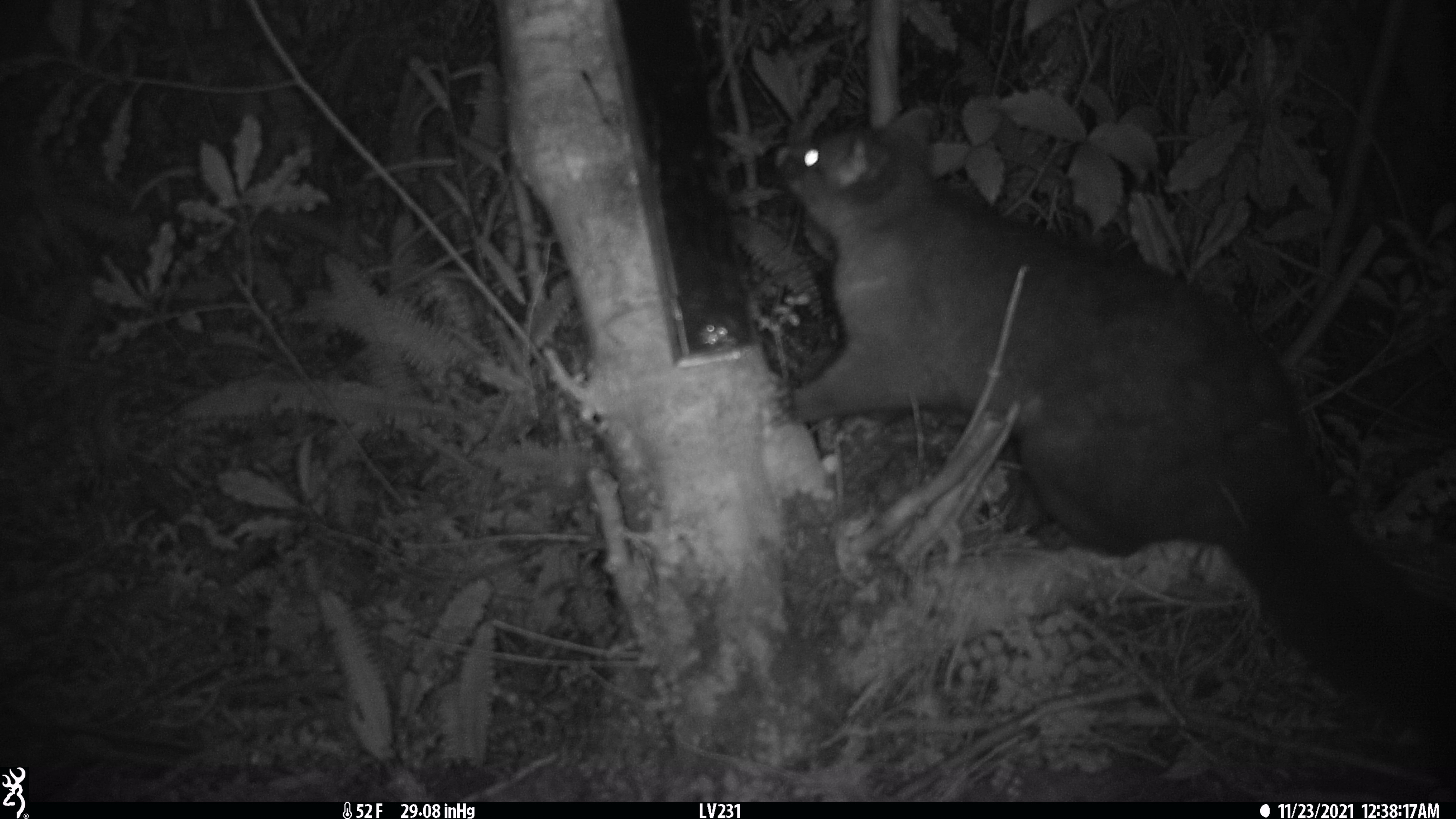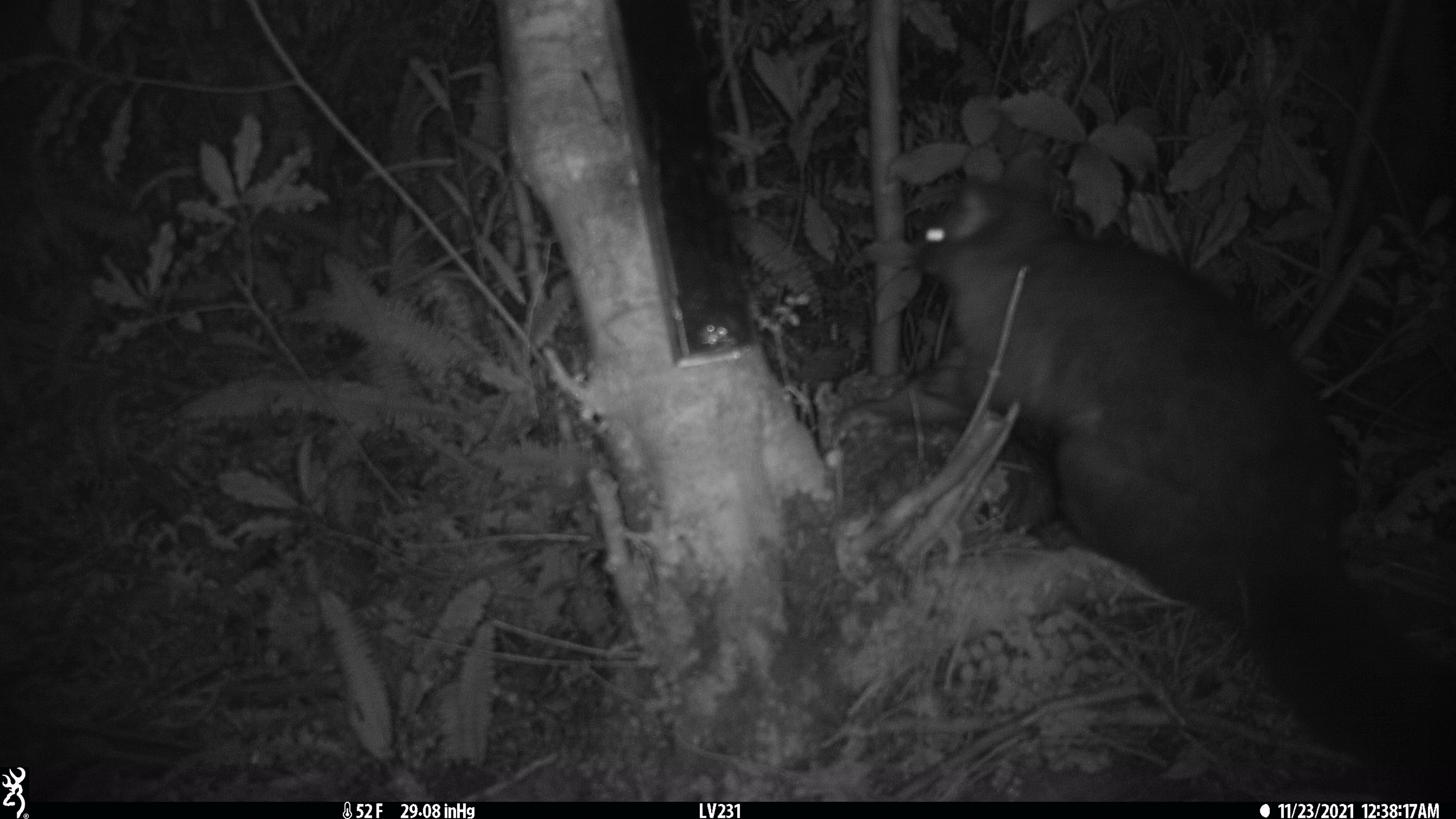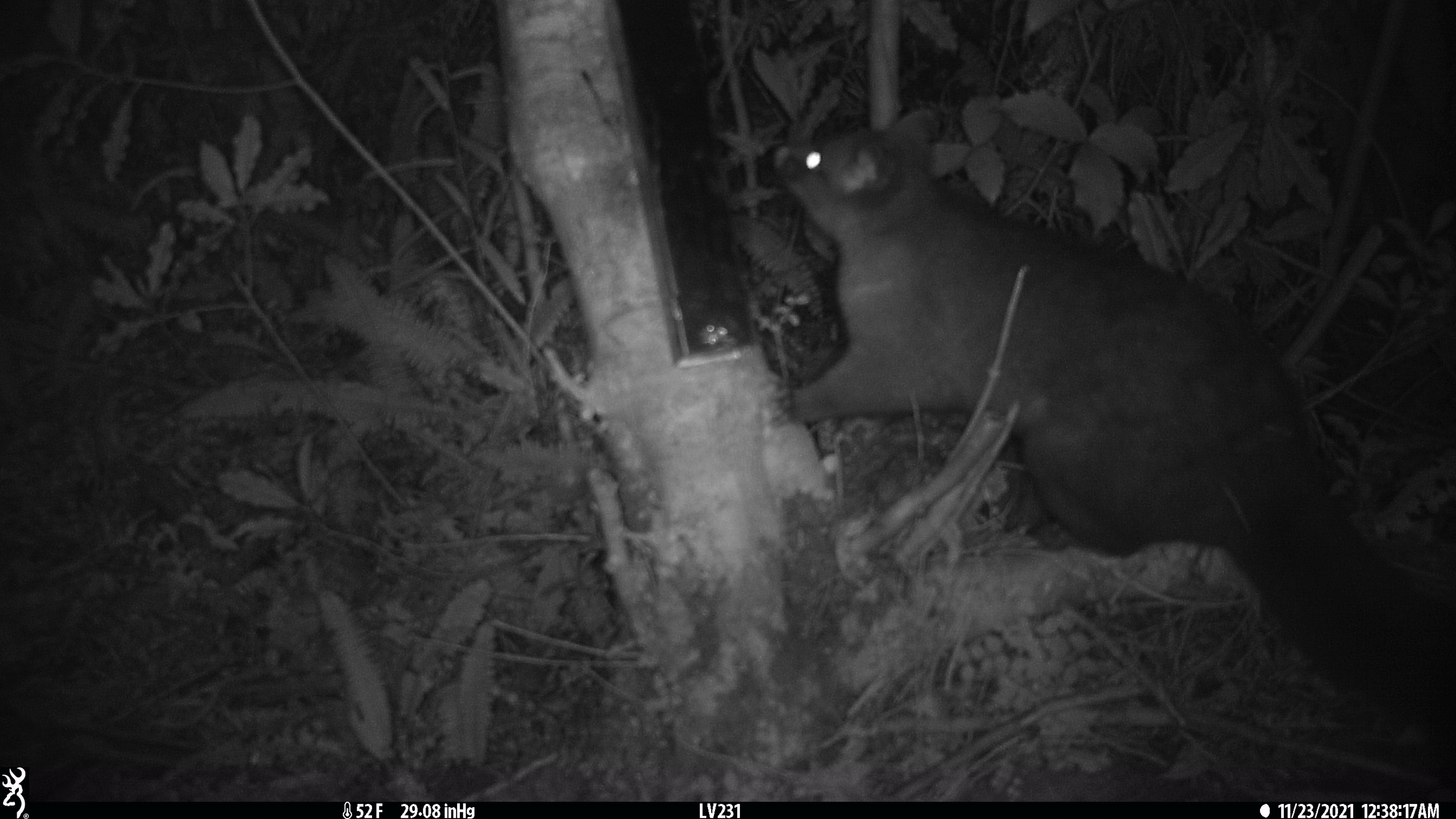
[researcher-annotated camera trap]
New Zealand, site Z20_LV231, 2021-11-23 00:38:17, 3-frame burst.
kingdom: Animalia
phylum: Chordata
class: Mammalia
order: Diprotodontia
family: Phalangeridae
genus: Trichosurus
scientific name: Trichosurus vulpecula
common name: common brushtail possum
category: possum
Possum (common brushtail possum) (Trichosurus vulpecula).